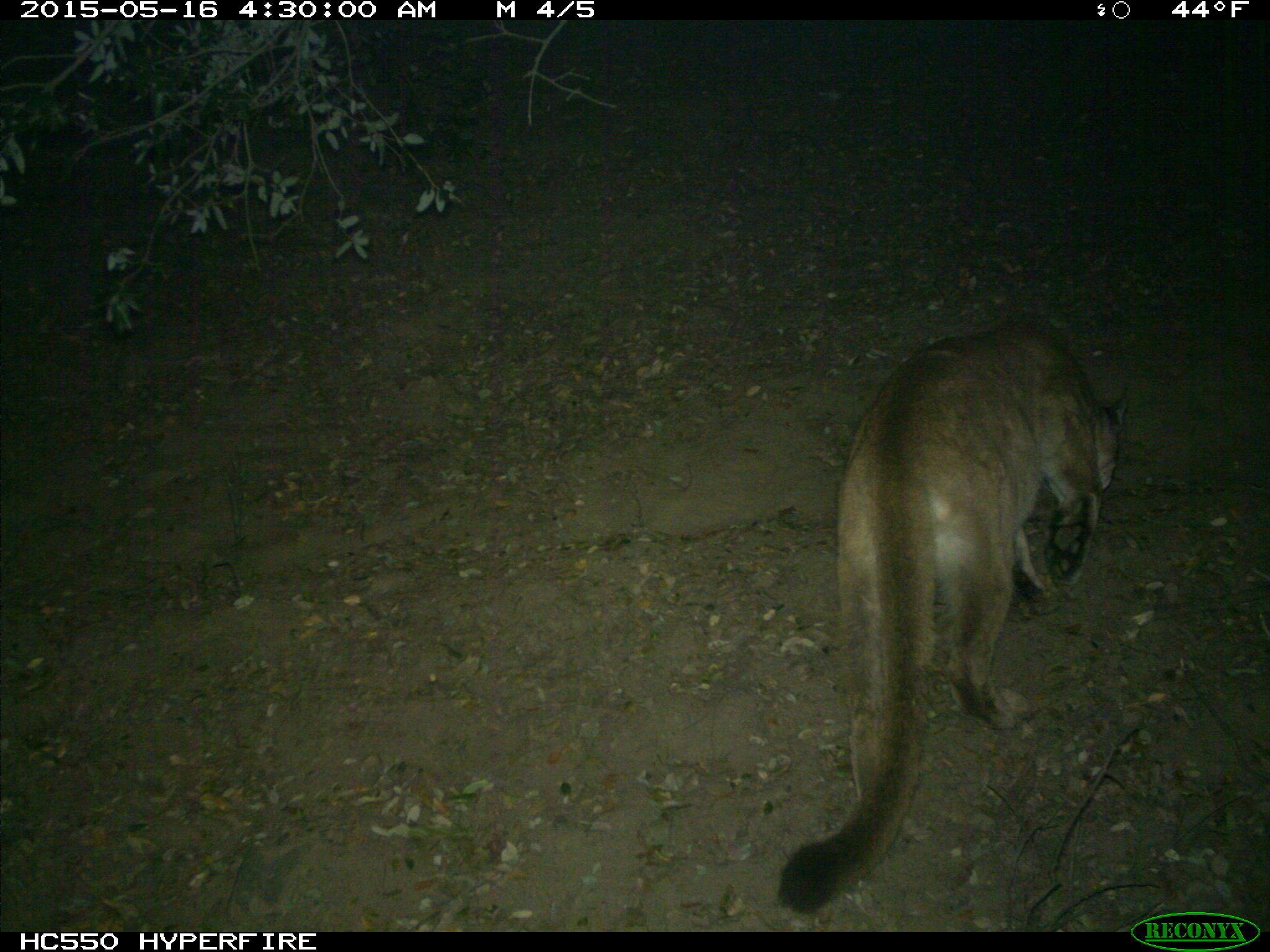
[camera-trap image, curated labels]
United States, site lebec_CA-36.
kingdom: Animalia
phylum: Chordata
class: Mammalia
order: Carnivora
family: Felidae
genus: Puma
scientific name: Puma concolor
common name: mountain lion